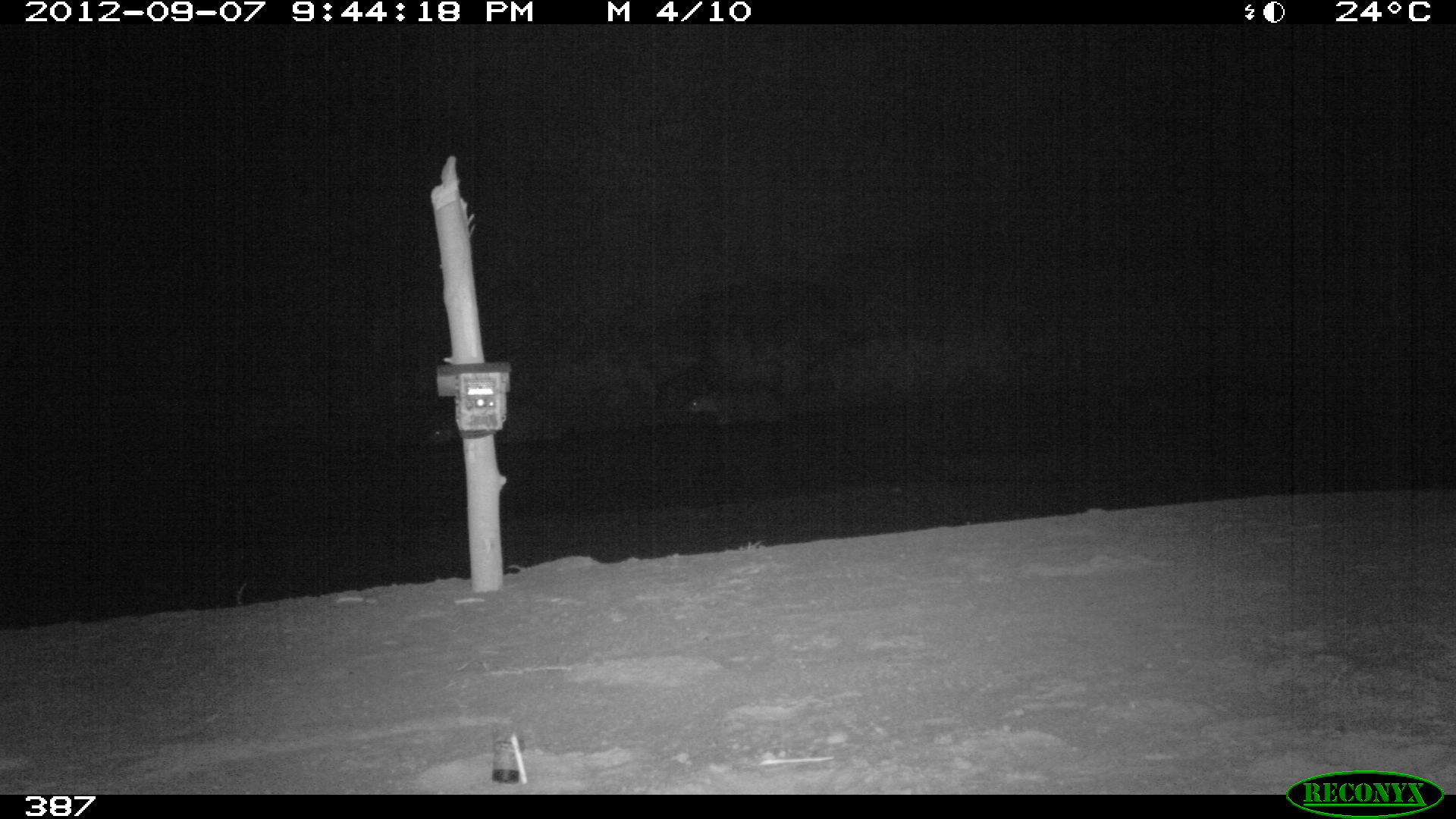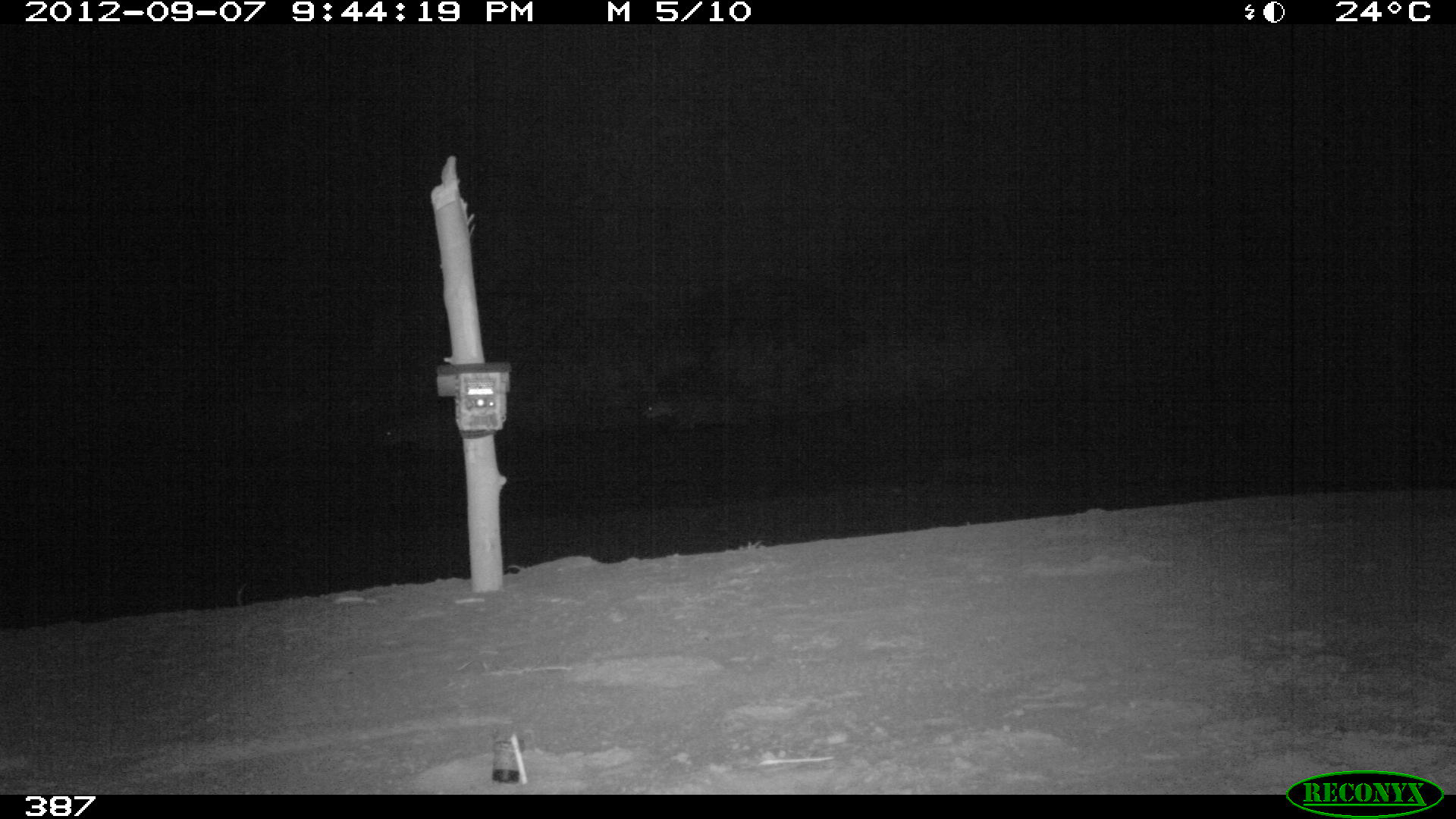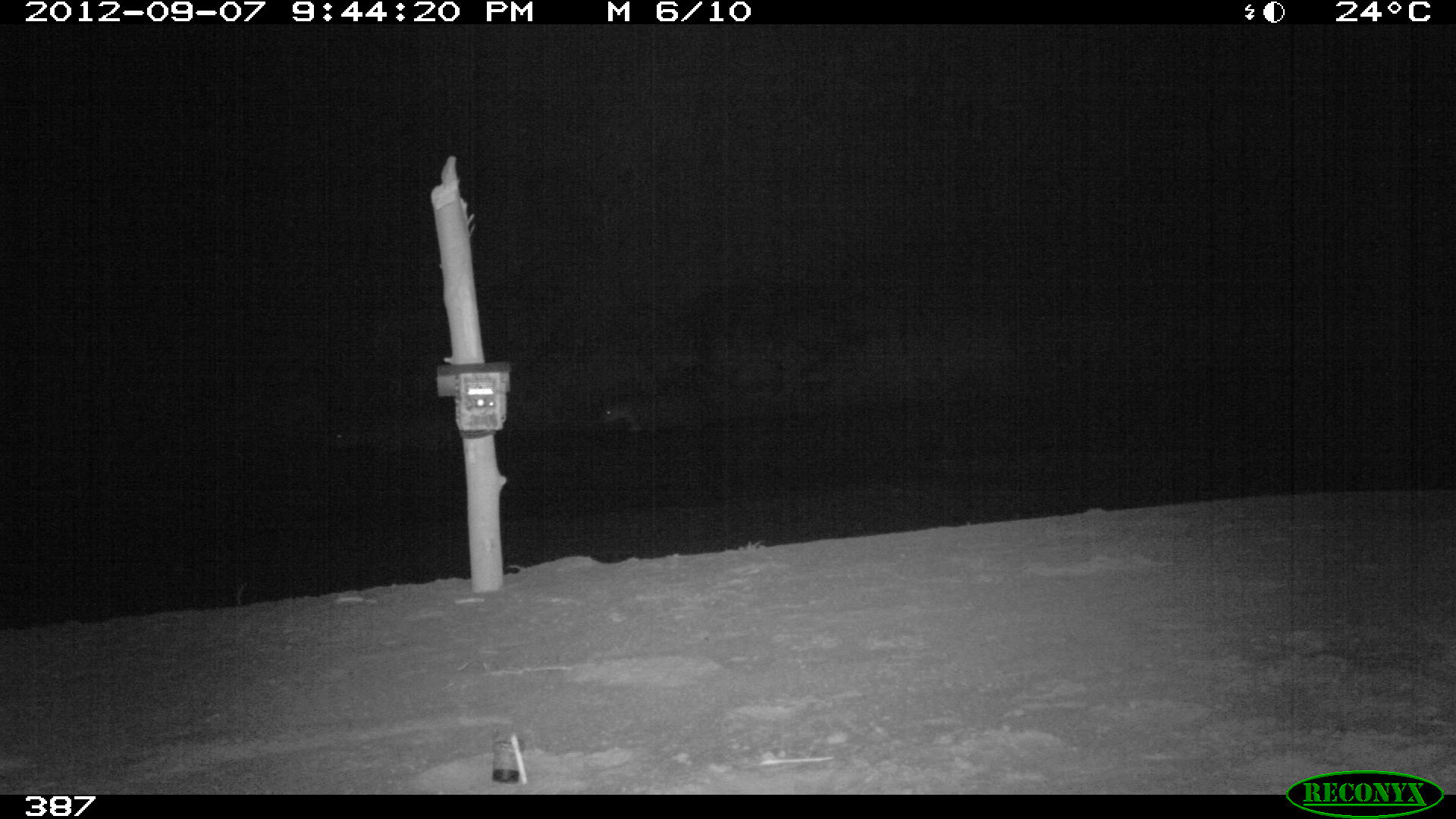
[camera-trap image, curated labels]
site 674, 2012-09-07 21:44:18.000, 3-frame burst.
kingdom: Animalia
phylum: Chordata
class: Mammalia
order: Perissodactyla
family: Tapiridae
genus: Tapirus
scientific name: Tapirus terrestris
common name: south american tapir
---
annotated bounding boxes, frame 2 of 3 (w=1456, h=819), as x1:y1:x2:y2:
tapirus terrestris: 379:409:518:456; 641:390:763:431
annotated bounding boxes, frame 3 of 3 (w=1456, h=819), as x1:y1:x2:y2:
tapirus terrestris: 330:412:460:458; 599:394:730:439